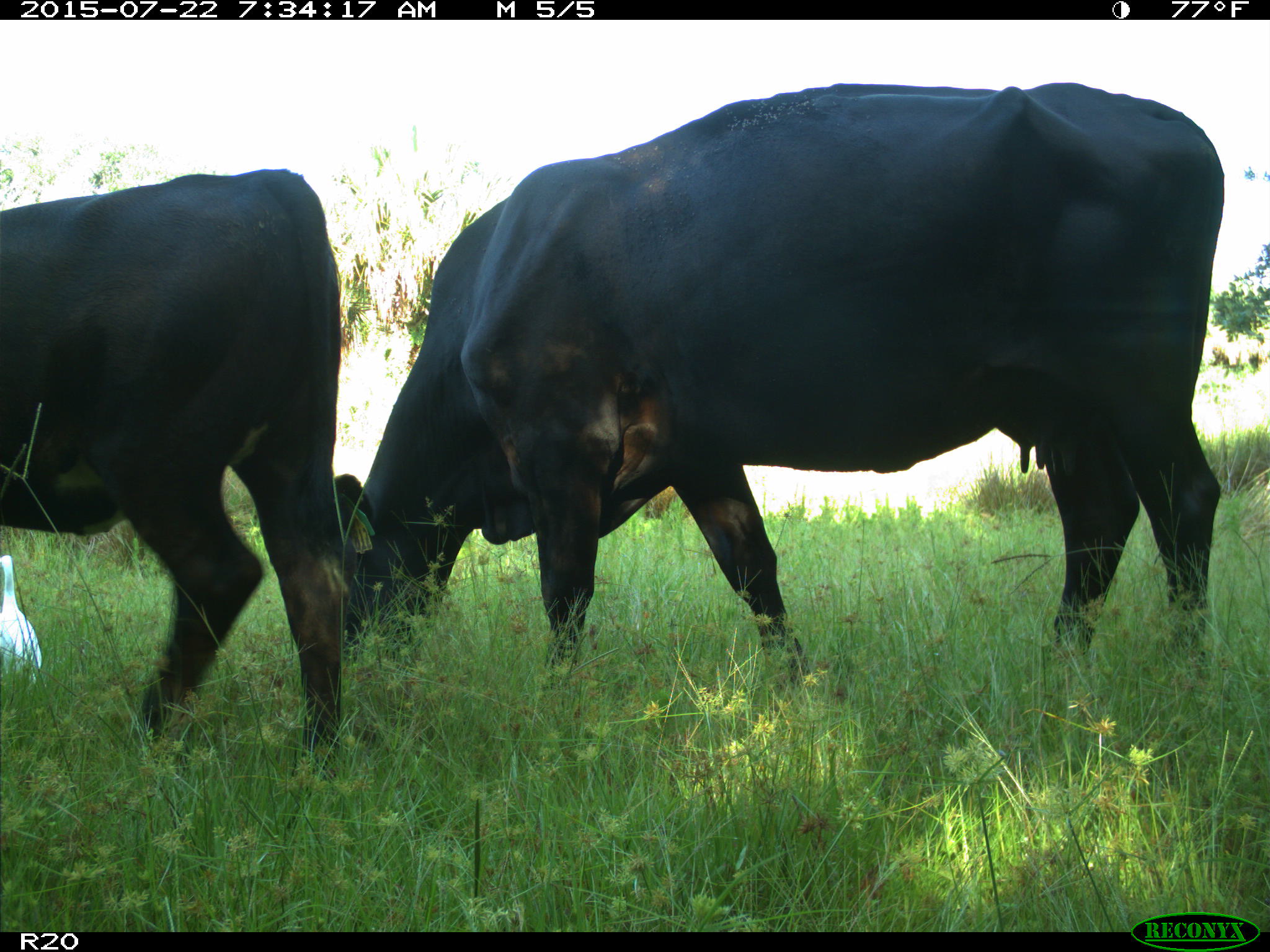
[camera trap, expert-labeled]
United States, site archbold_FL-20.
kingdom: Animalia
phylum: Chordata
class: Mammalia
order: Artiodactyla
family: Bovidae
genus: Bos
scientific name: Bos taurus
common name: domestic cow